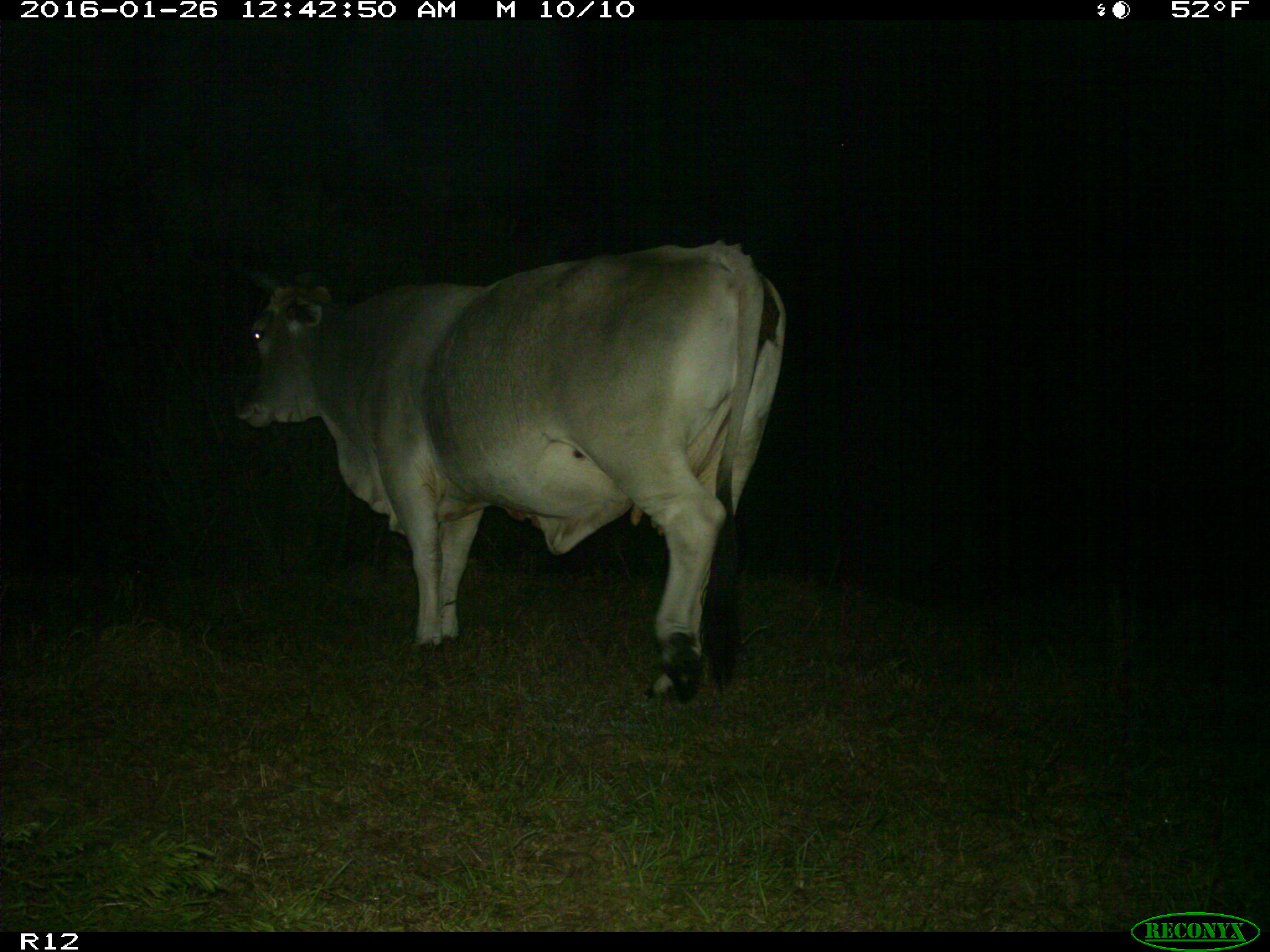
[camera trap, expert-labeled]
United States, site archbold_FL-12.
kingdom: Animalia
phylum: Chordata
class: Mammalia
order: Artiodactyla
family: Bovidae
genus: Bos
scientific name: Bos taurus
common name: domestic cow